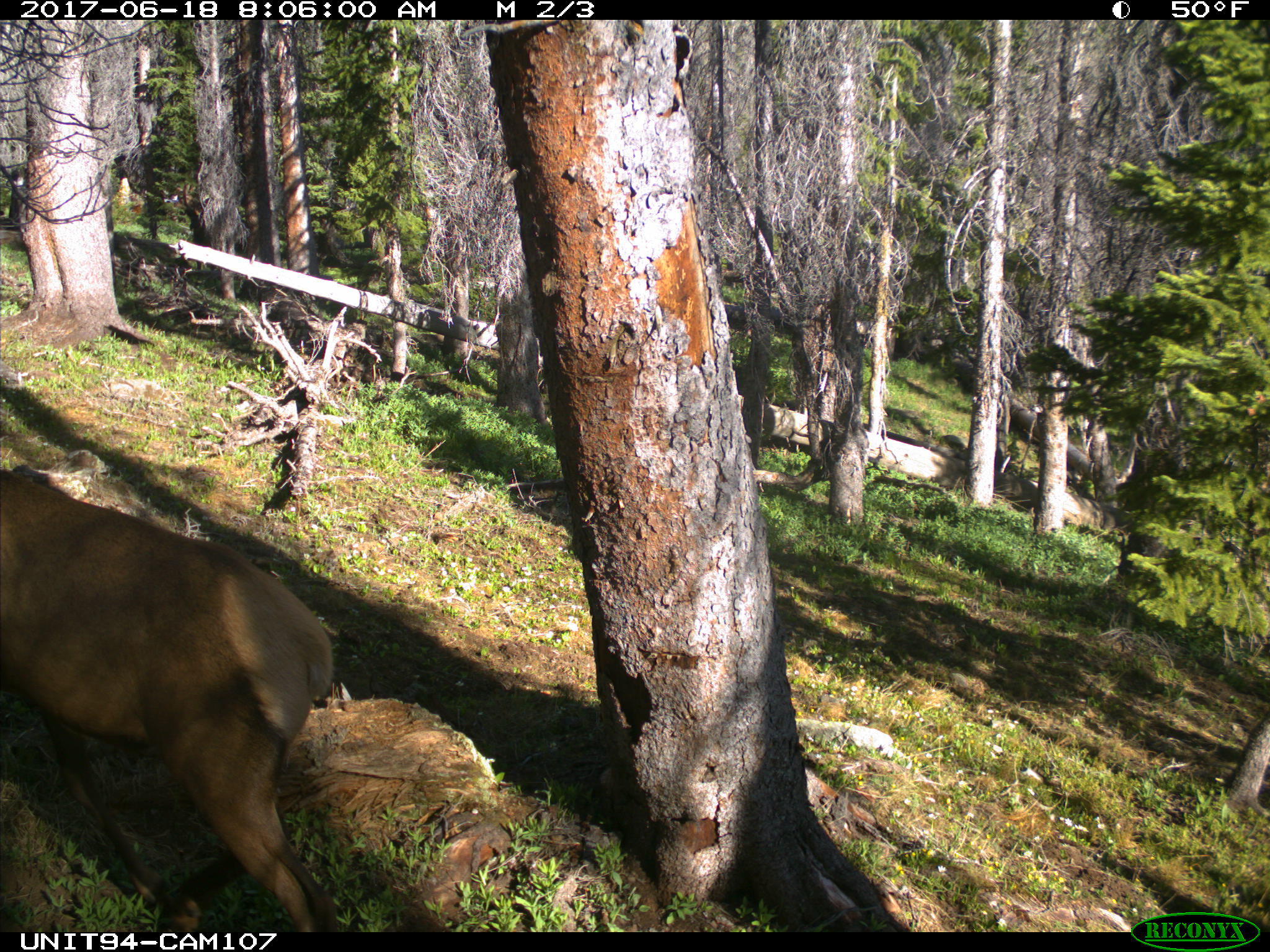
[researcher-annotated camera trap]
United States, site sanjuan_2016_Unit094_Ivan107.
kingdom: Animalia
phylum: Chordata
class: Mammalia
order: Artiodactyla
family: Cervidae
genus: Cervus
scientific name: Cervus elaphus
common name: red deer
Cervus elaphus (red deer).